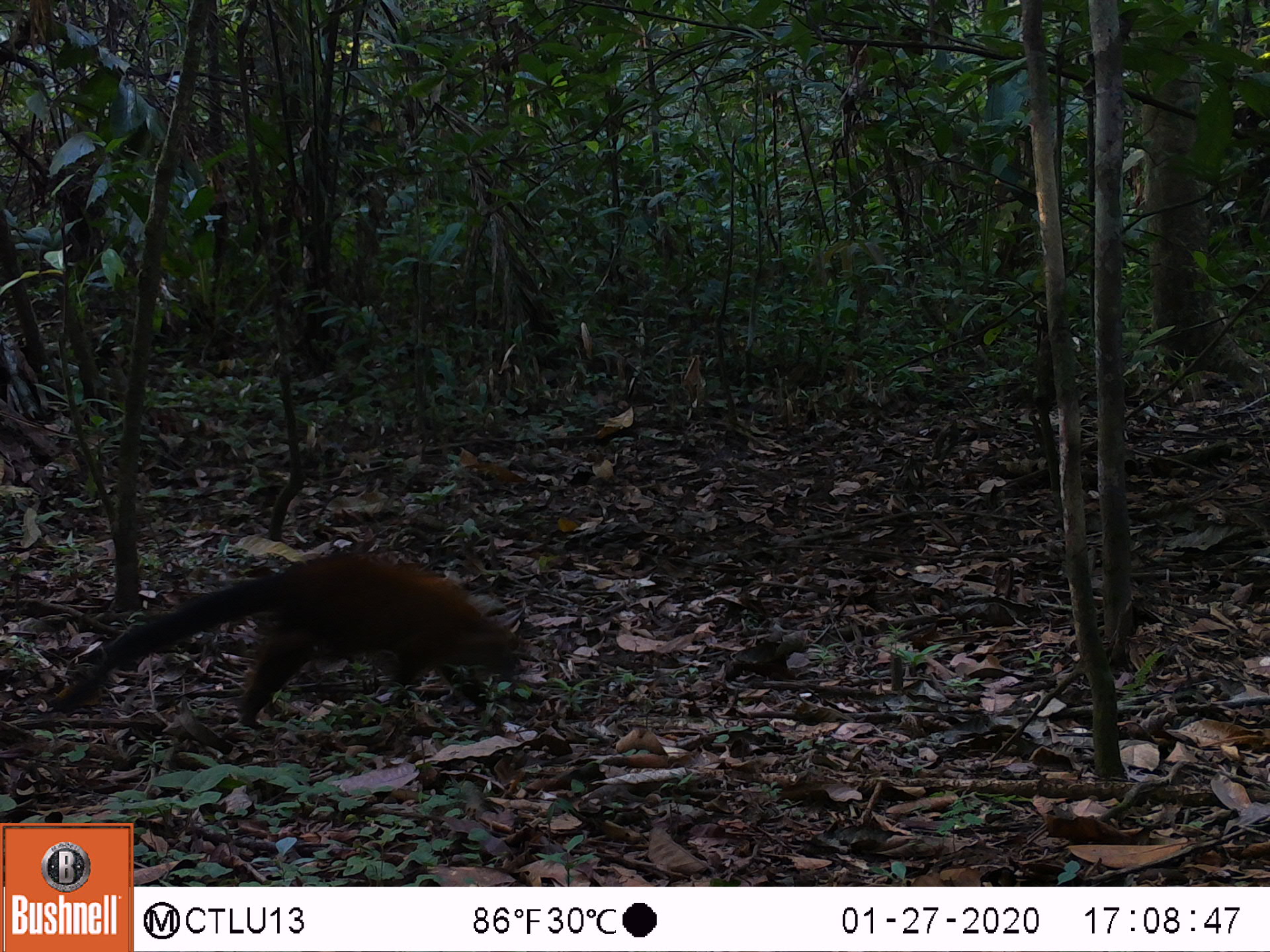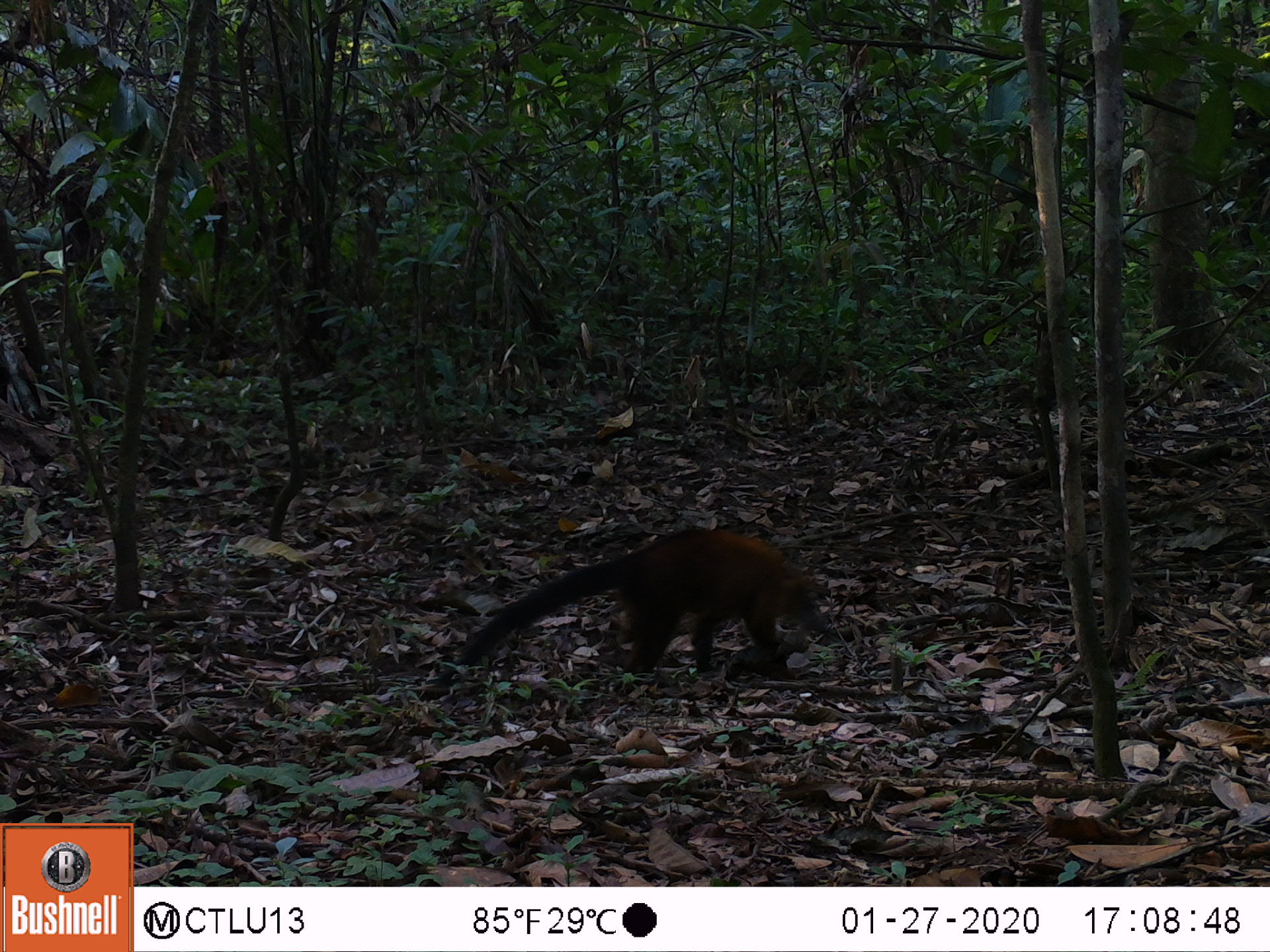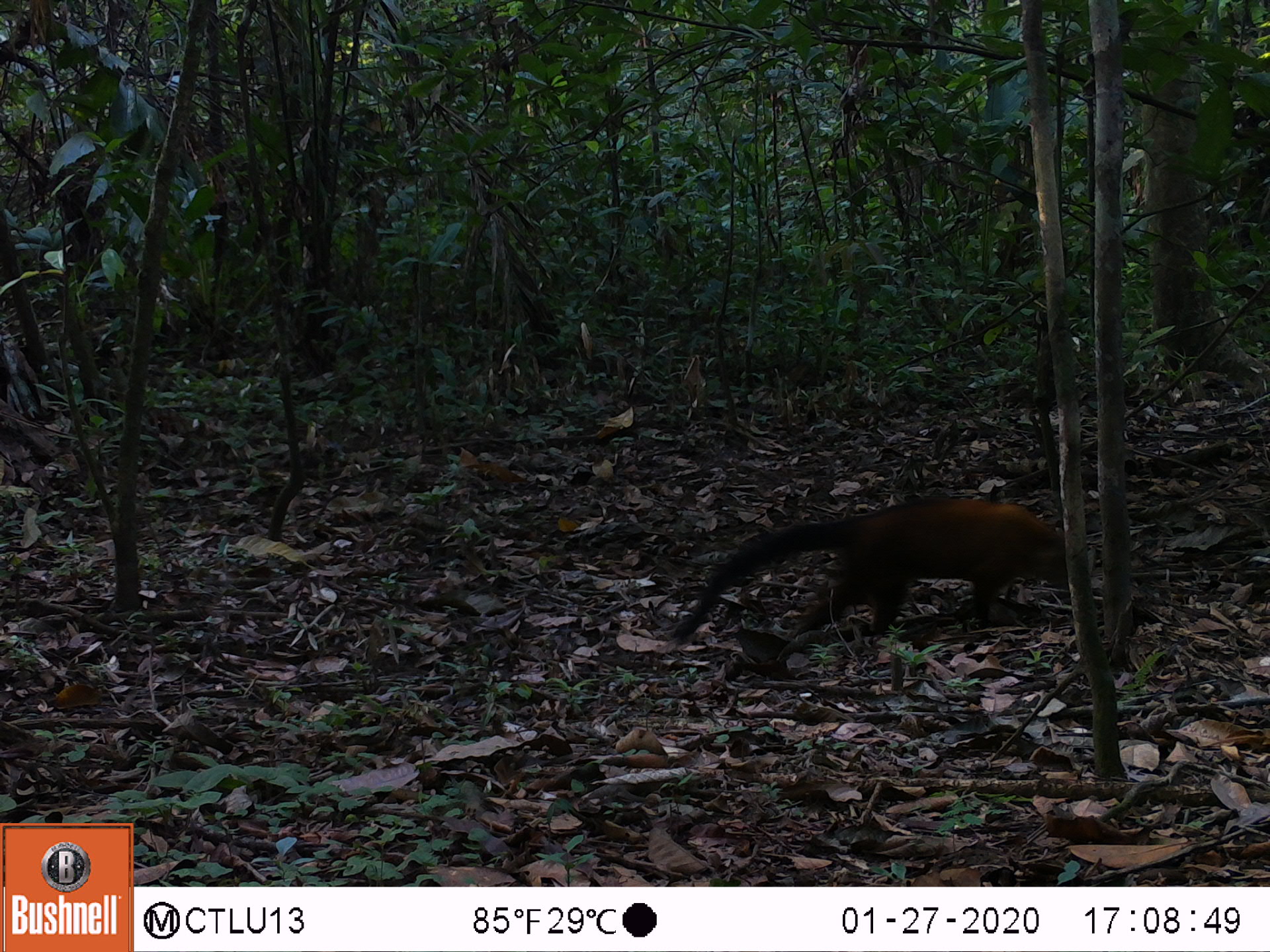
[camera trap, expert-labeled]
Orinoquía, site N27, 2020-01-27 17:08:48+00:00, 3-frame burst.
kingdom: Animalia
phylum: Chordata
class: Mammalia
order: Carnivora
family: Procyonidae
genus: Nasua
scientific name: Nasua nasua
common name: south american coati